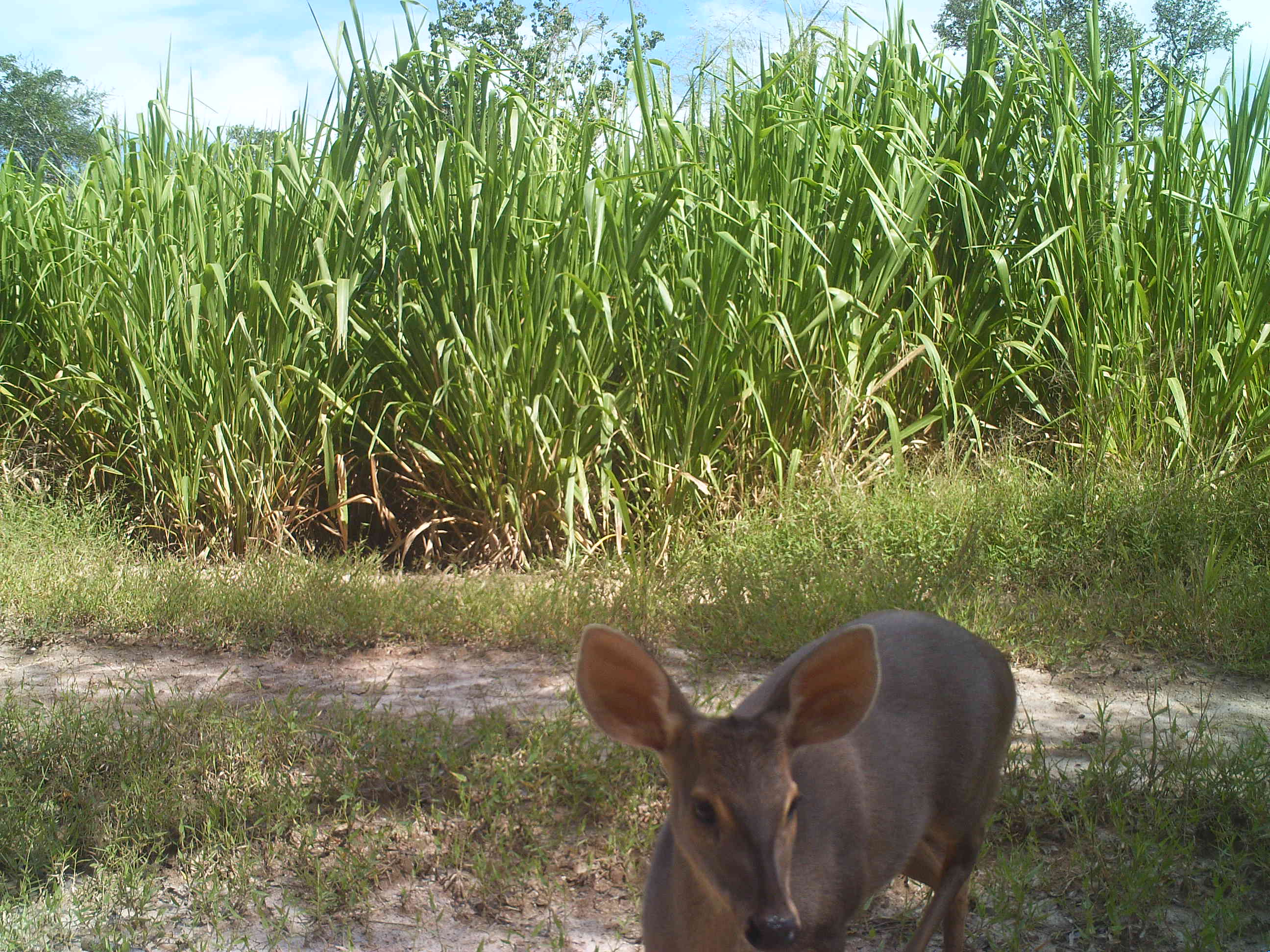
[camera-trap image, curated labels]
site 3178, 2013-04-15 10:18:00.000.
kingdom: Animalia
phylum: Chordata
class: Mammalia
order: Artiodactyla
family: Cervidae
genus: Mazama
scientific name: Mazama gouazoubira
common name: gray brocket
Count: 1.